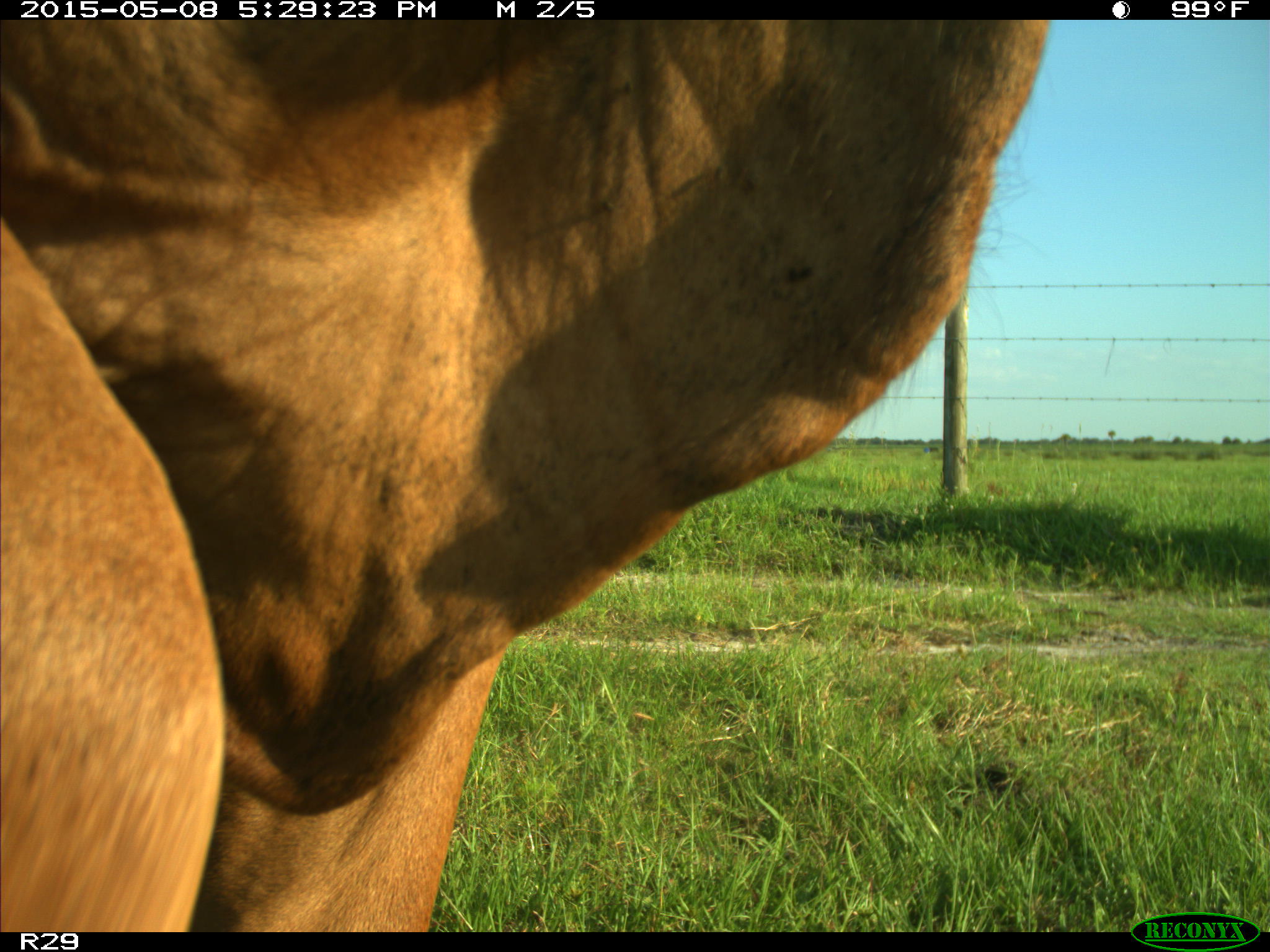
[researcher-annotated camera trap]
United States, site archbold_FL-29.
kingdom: Animalia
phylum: Chordata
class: Mammalia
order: Artiodactyla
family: Bovidae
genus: Bos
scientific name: Bos taurus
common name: domestic cow